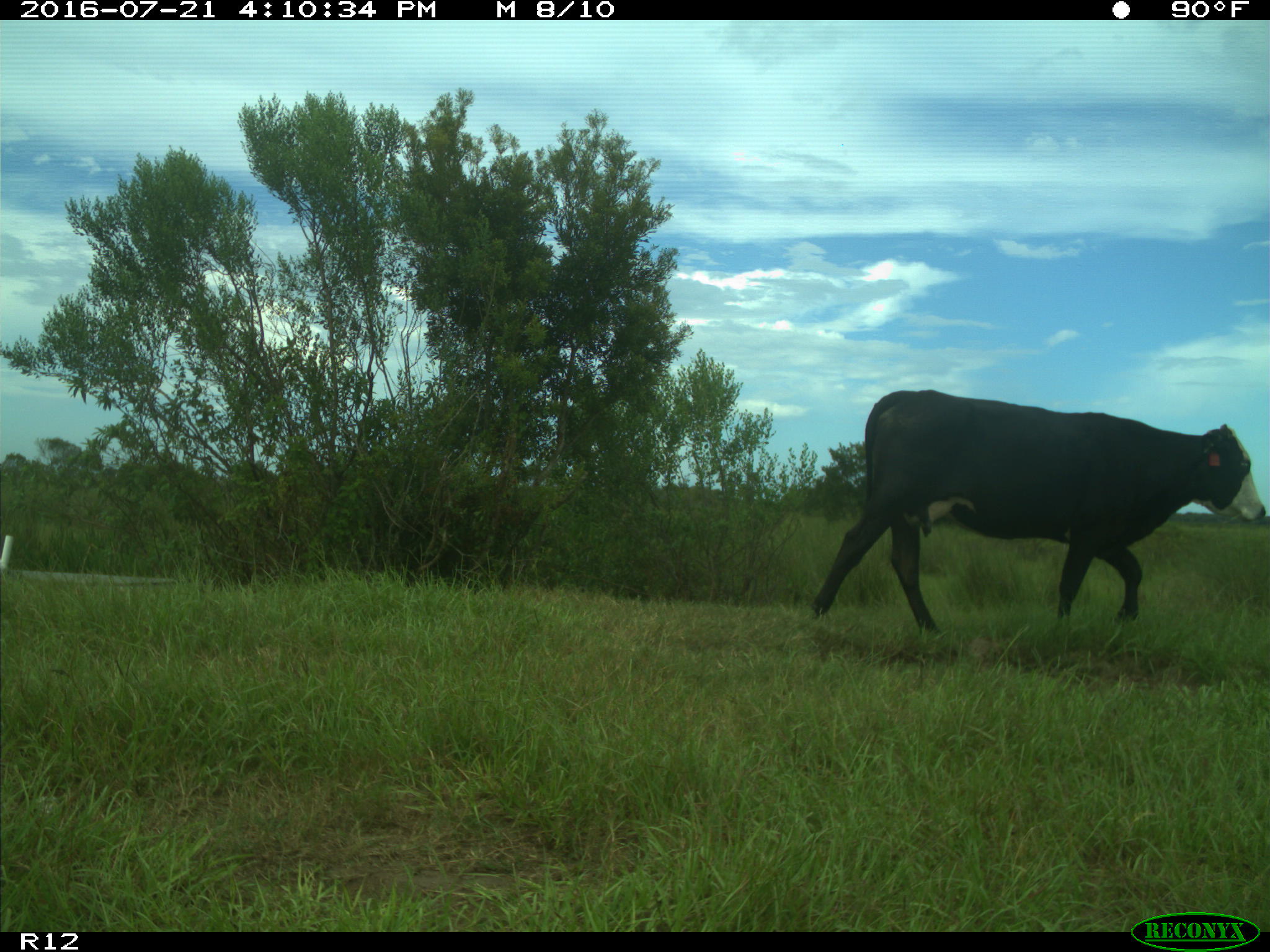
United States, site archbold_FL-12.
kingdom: Animalia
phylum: Chordata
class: Mammalia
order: Artiodactyla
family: Bovidae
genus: Bos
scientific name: Bos taurus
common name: domestic cow